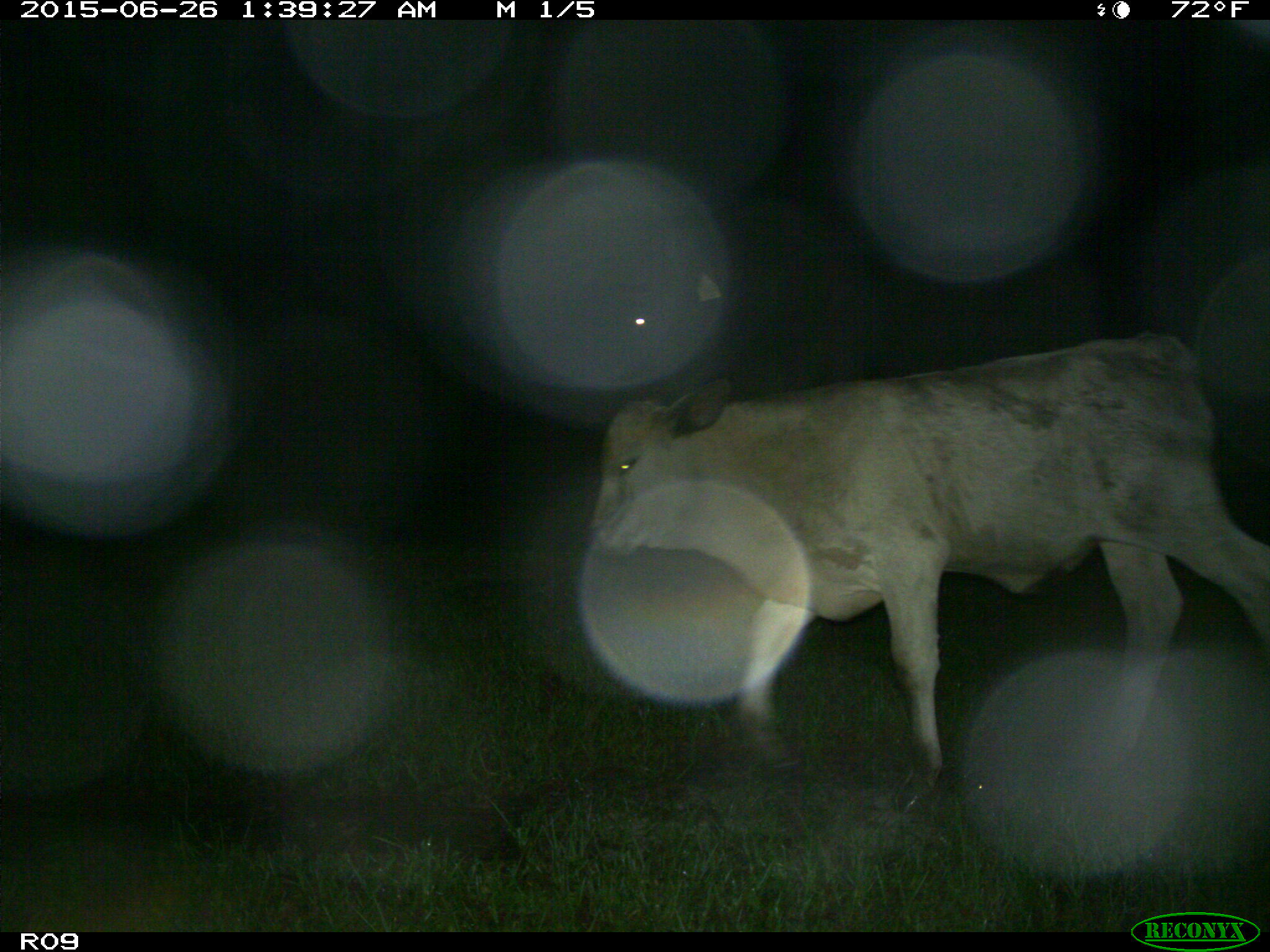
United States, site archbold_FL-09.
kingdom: Animalia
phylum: Chordata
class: Mammalia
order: Artiodactyla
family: Bovidae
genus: Bos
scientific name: Bos taurus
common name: domestic cow